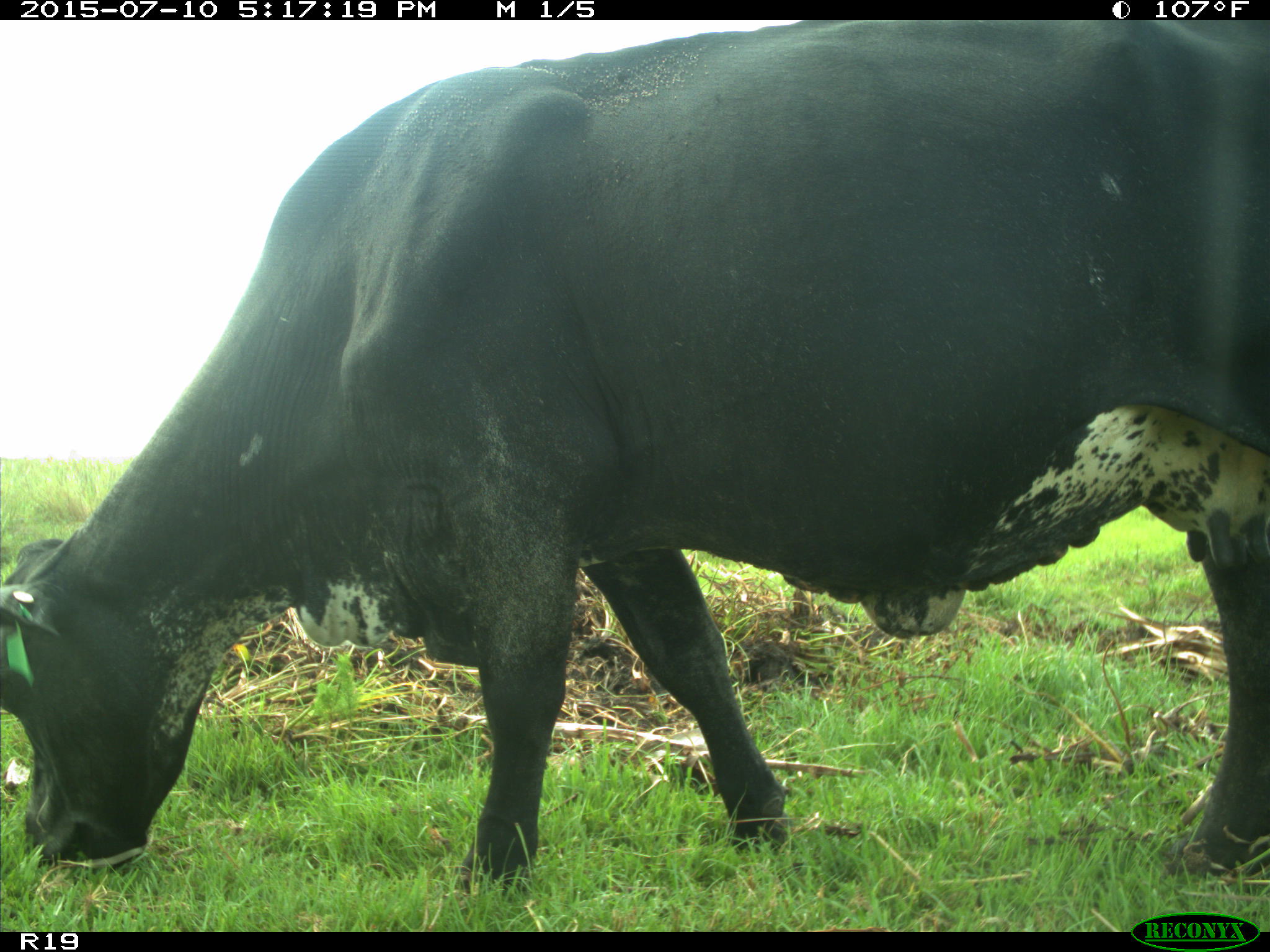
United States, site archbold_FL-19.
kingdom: Animalia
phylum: Chordata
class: Mammalia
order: Artiodactyla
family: Bovidae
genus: Bos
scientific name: Bos taurus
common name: domestic cow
Bos taurus (domestic cow).